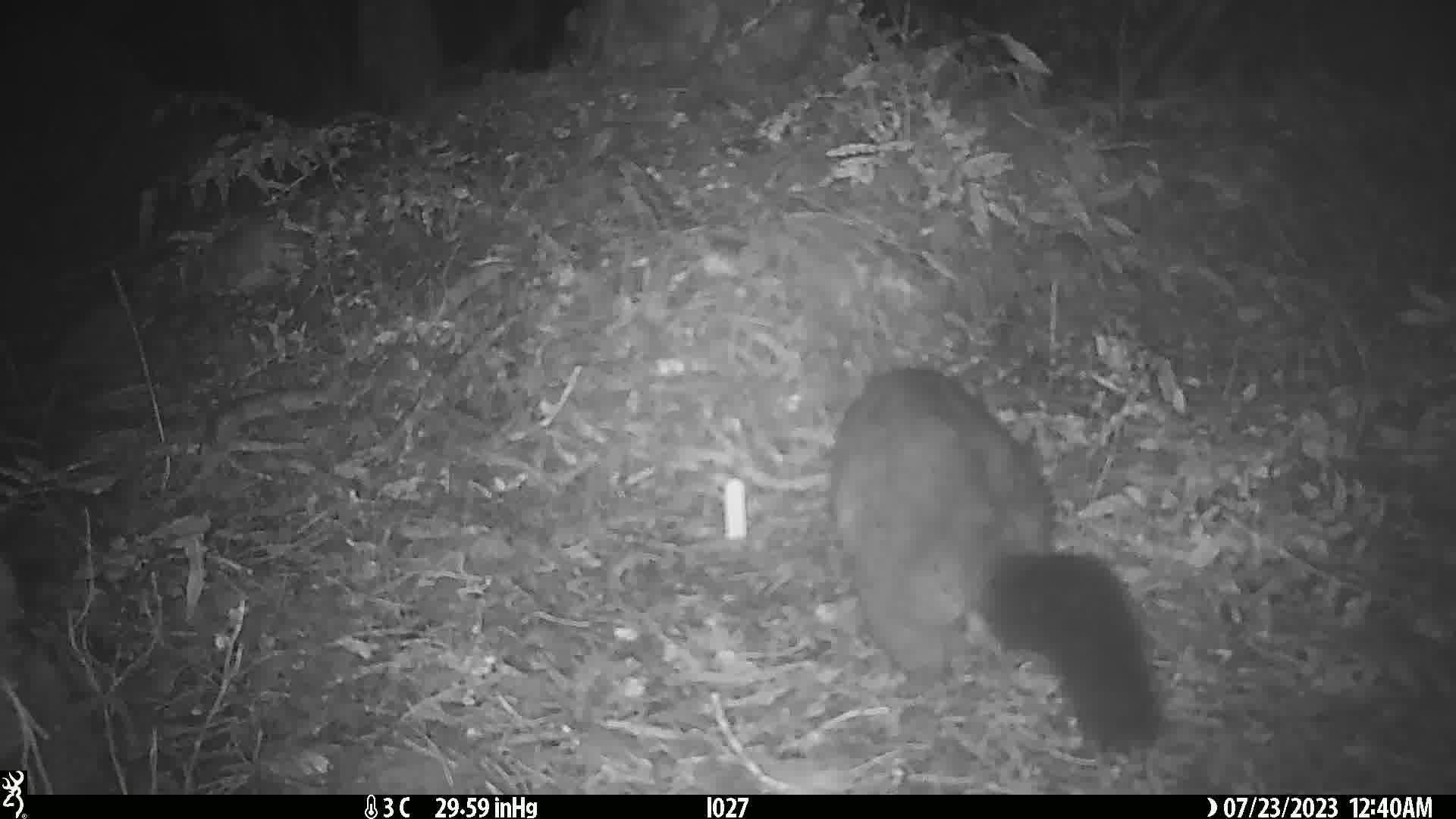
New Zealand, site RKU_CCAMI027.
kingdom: Animalia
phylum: Chordata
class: Mammalia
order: Diprotodontia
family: Phalangeridae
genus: Trichosurus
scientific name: Trichosurus vulpecula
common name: common brushtail possum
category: possum